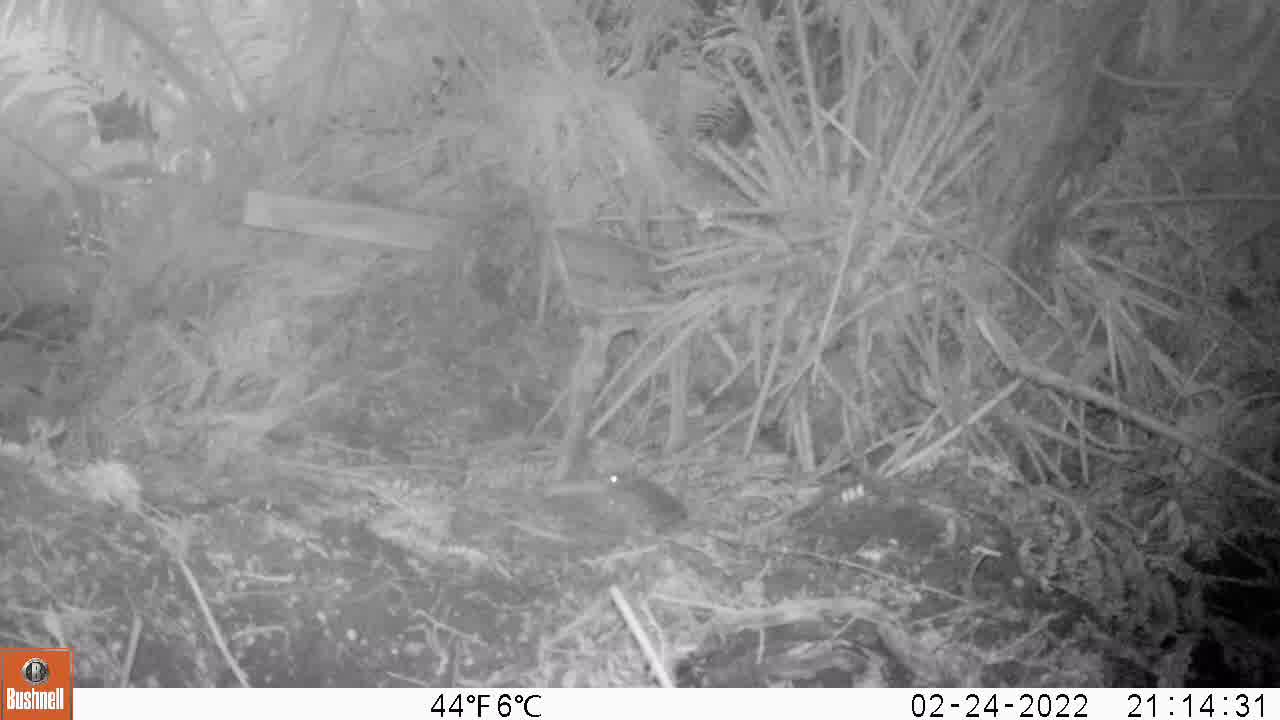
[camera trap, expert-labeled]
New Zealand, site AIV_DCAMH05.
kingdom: Animalia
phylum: Chordata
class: Mammalia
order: Rodentia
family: Muridae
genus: Mus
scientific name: Mus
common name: mouse